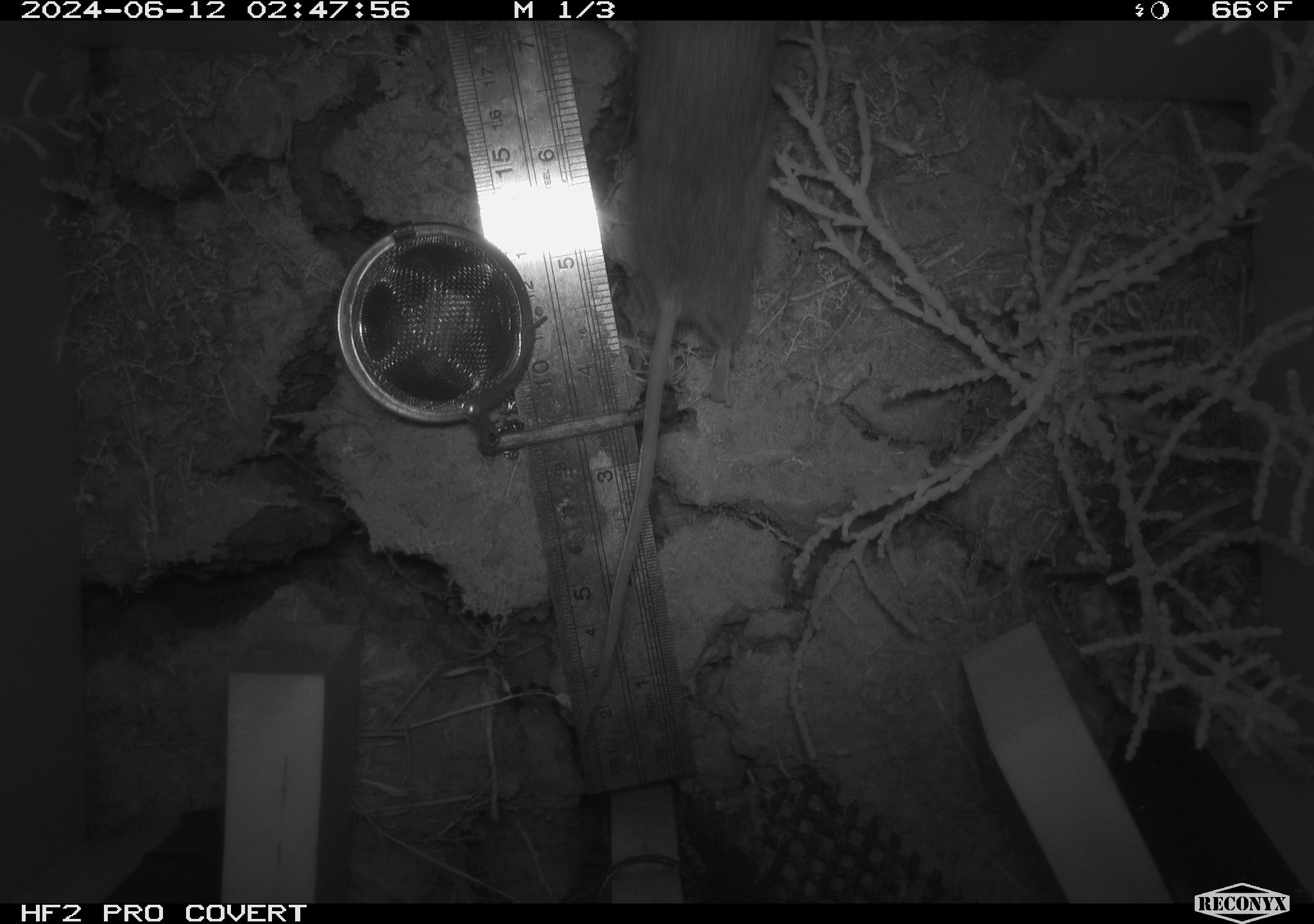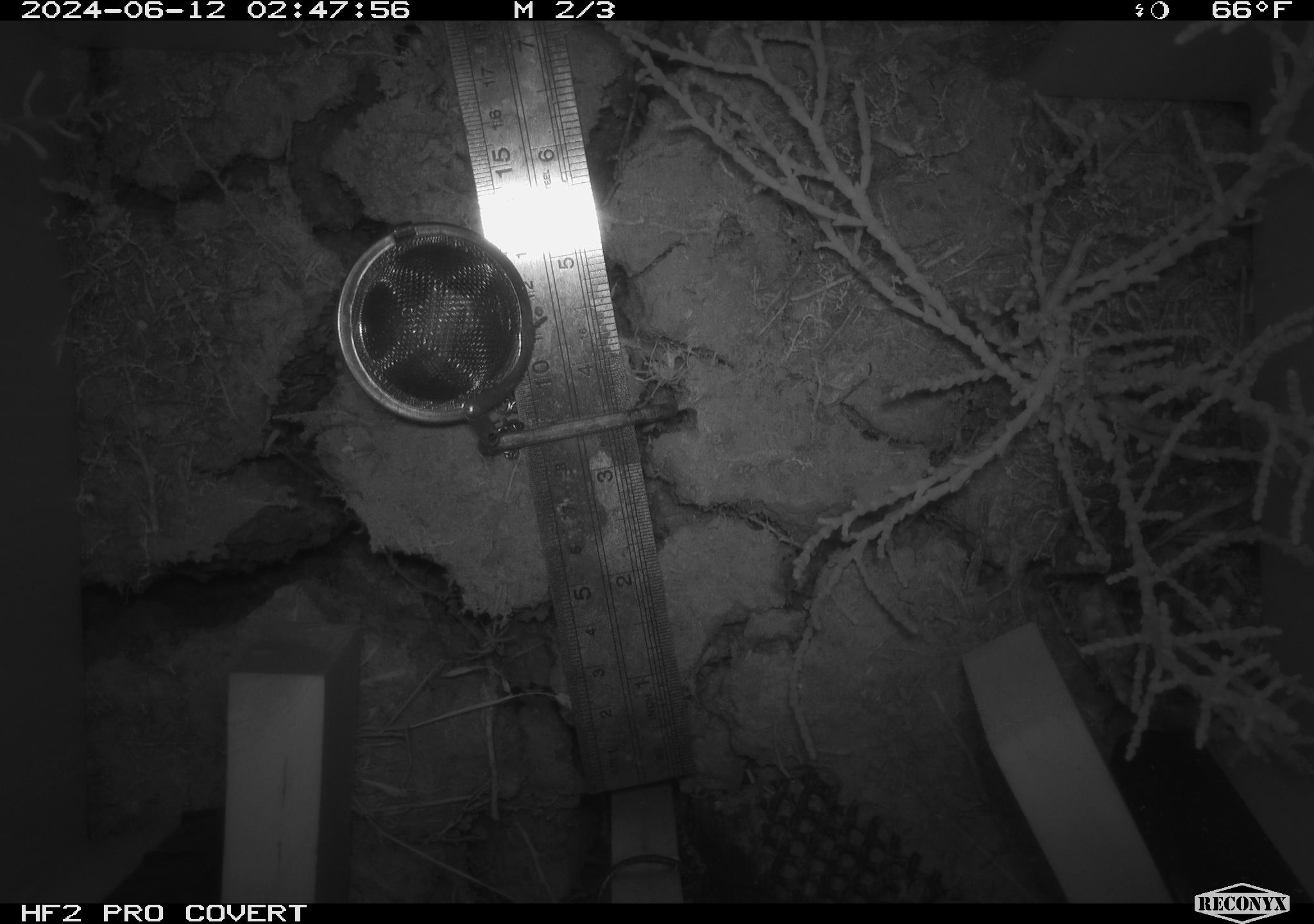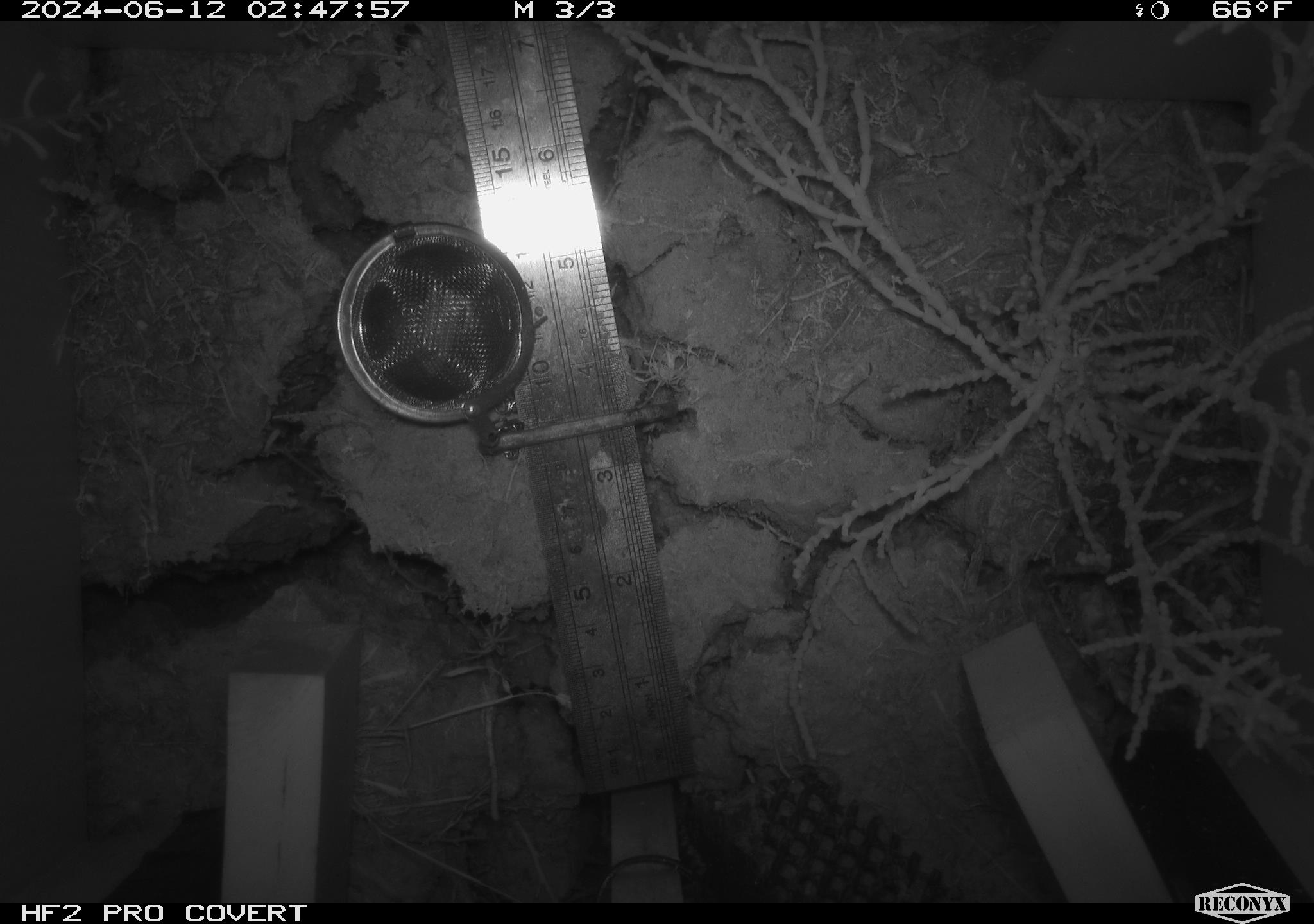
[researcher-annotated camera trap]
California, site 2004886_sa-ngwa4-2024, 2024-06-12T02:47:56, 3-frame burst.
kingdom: Animalia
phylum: Chordata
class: Mammalia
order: Rodentia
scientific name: Rodentia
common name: mouse species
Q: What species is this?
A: Mouse species (Rodentia).